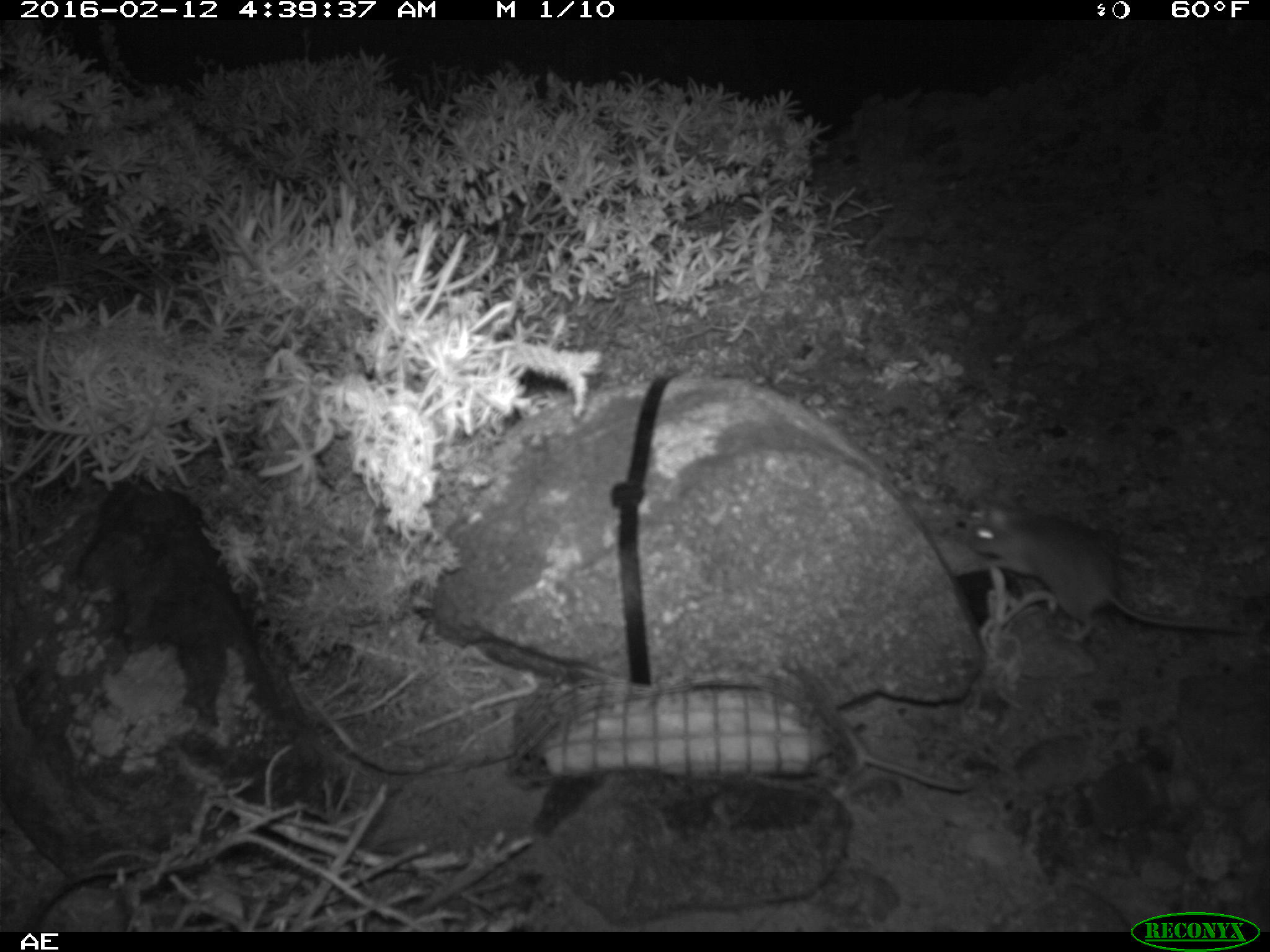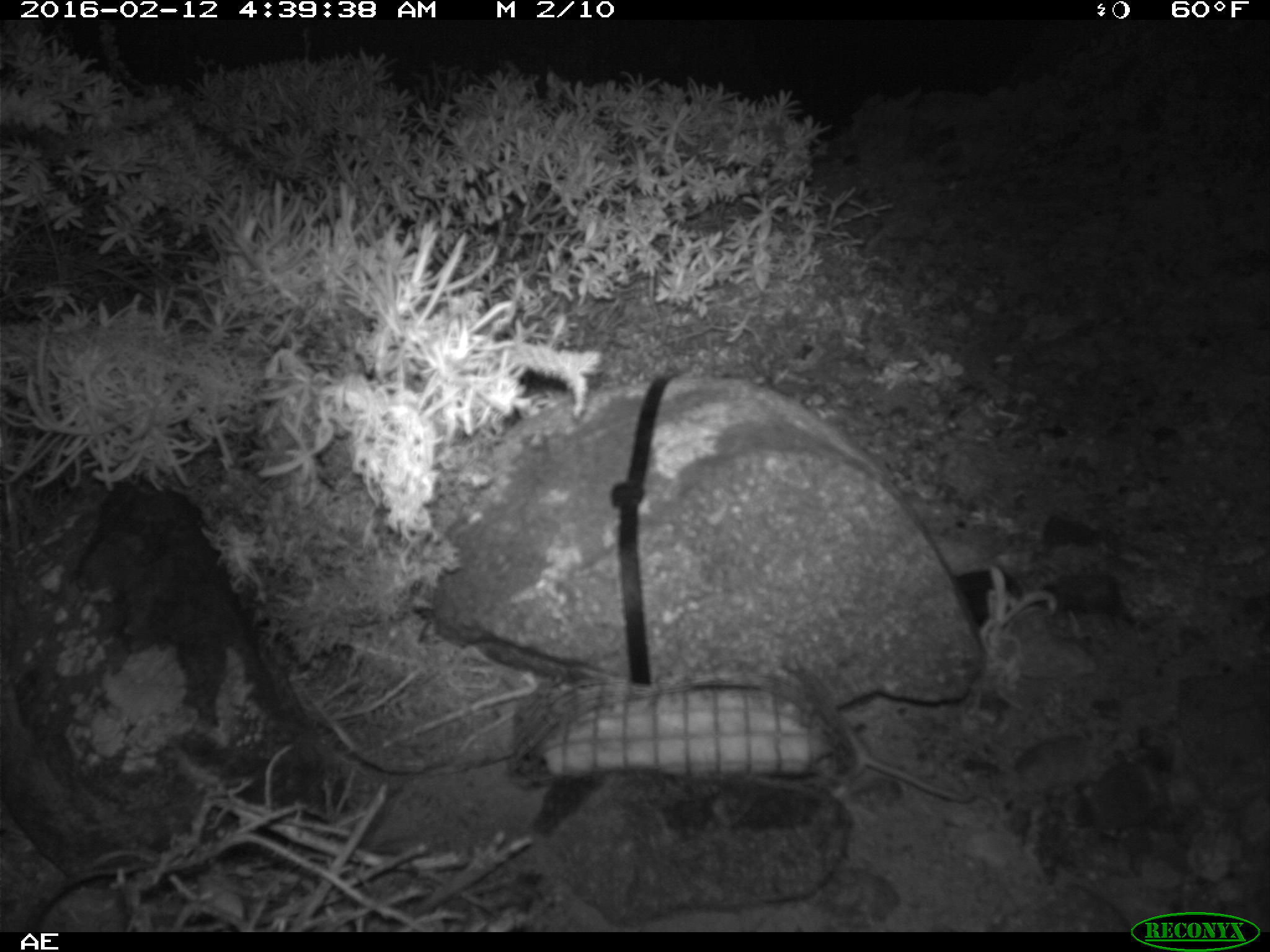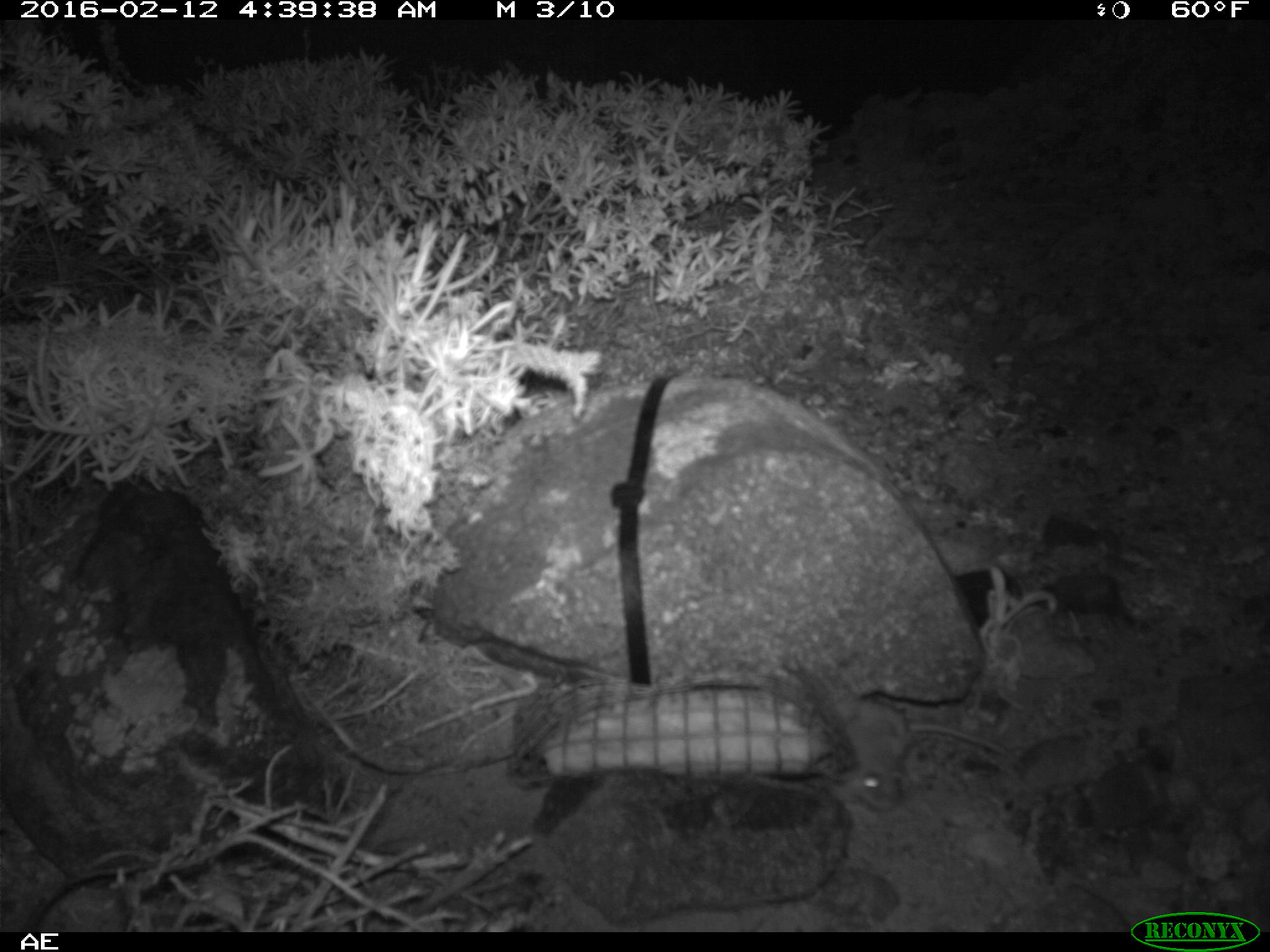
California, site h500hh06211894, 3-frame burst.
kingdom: Animalia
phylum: Chordata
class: Mammalia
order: Rodentia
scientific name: Rodentia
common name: rodent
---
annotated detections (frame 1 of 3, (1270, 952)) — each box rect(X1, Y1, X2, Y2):
rodent: rect(967, 493, 1246, 641)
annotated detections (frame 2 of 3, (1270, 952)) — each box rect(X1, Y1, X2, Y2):
rodent: rect(843, 720, 971, 803)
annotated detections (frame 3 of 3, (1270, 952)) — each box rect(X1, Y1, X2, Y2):
rodent: rect(835, 699, 1027, 814)